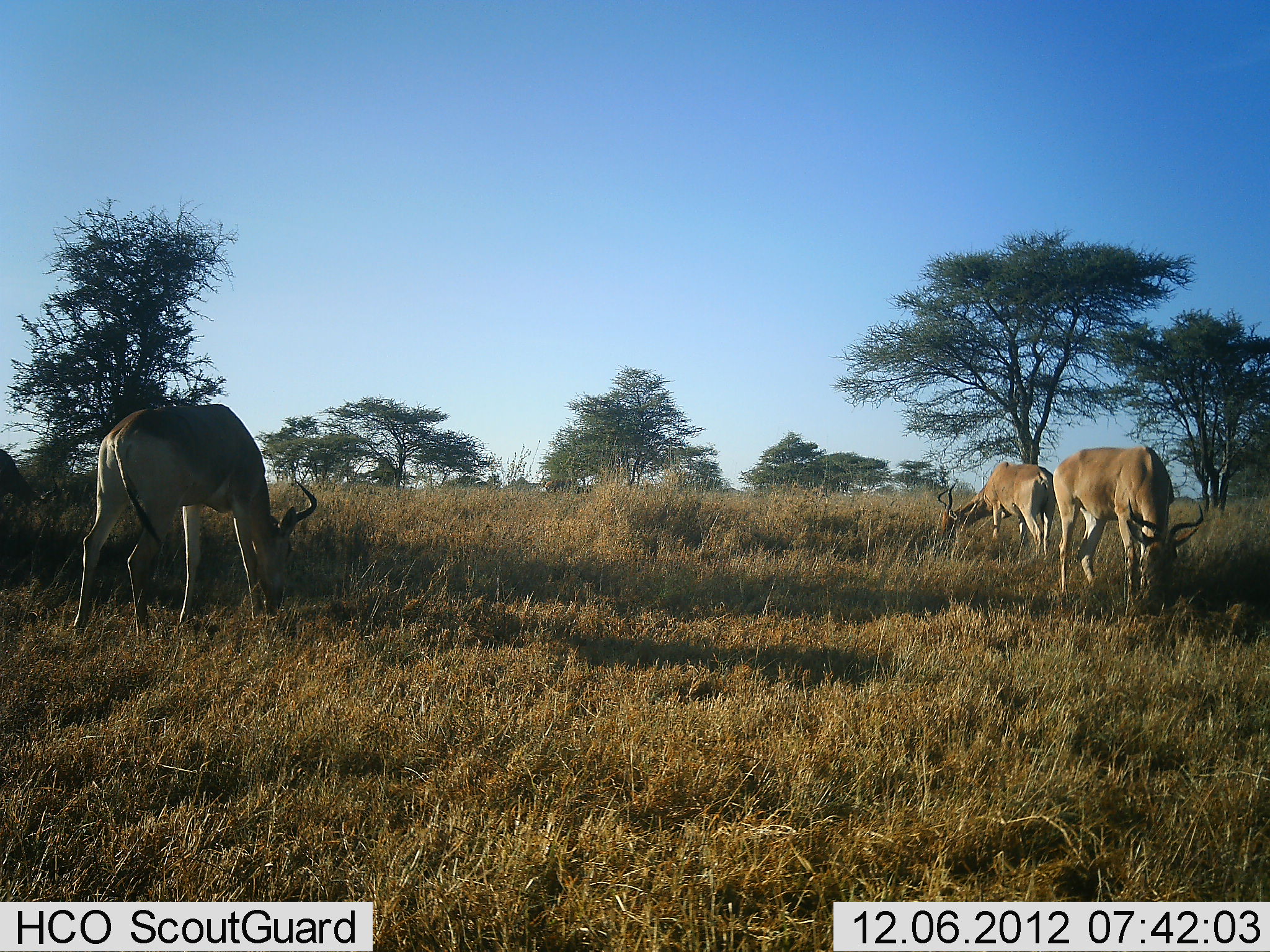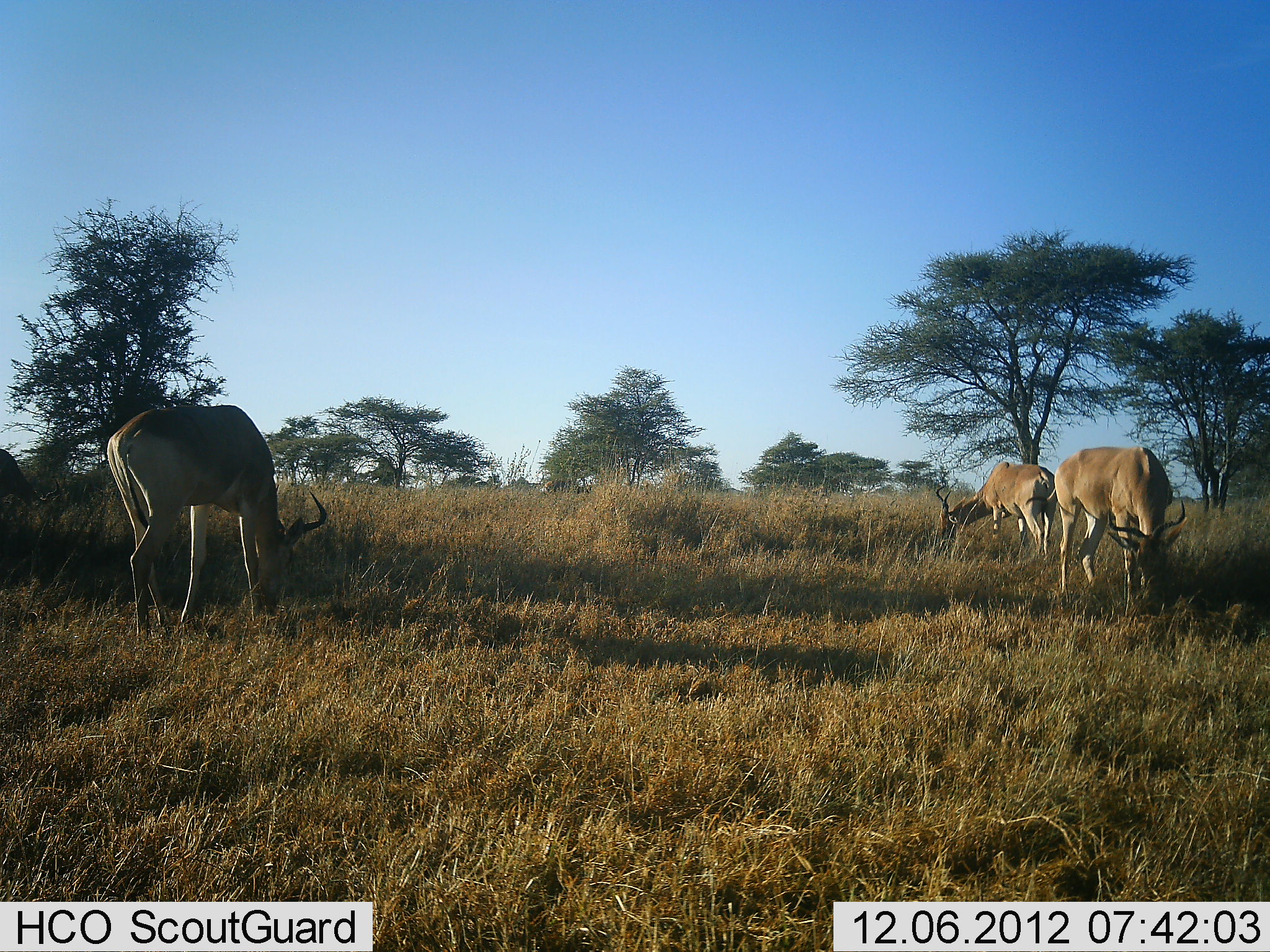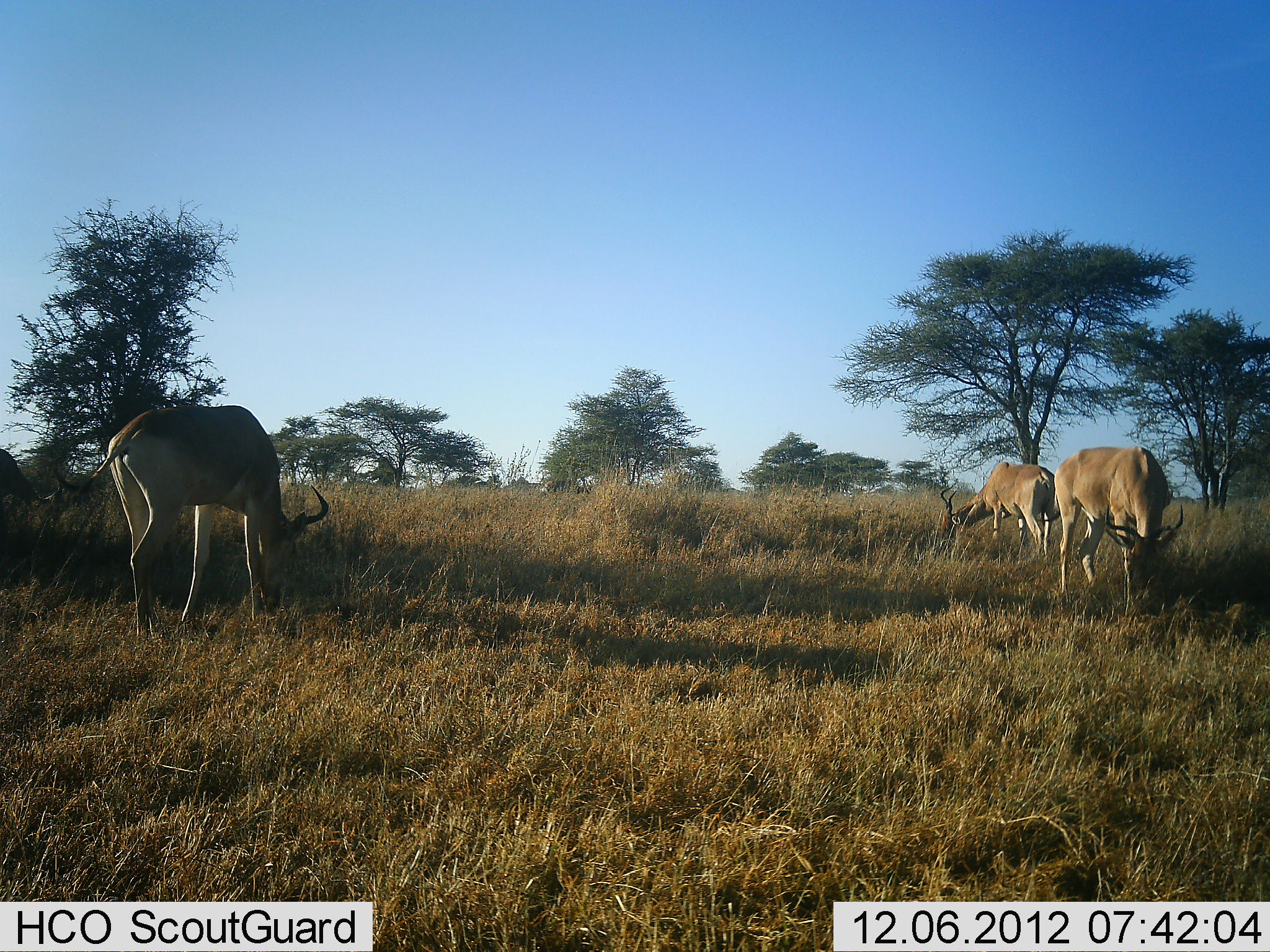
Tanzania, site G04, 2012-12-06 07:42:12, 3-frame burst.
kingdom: Animalia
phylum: Chordata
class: Mammalia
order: Artiodactyla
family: Bovidae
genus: Alcelaphus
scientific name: Alcelaphus buselaphus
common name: hartebeest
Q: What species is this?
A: Hartebeest (Alcelaphus buselaphus).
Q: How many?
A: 4.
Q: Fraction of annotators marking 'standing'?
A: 26%.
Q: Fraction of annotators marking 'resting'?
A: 0%.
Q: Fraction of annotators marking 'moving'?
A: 0%.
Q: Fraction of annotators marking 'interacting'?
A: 0%.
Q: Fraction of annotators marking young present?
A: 0%.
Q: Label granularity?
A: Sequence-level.